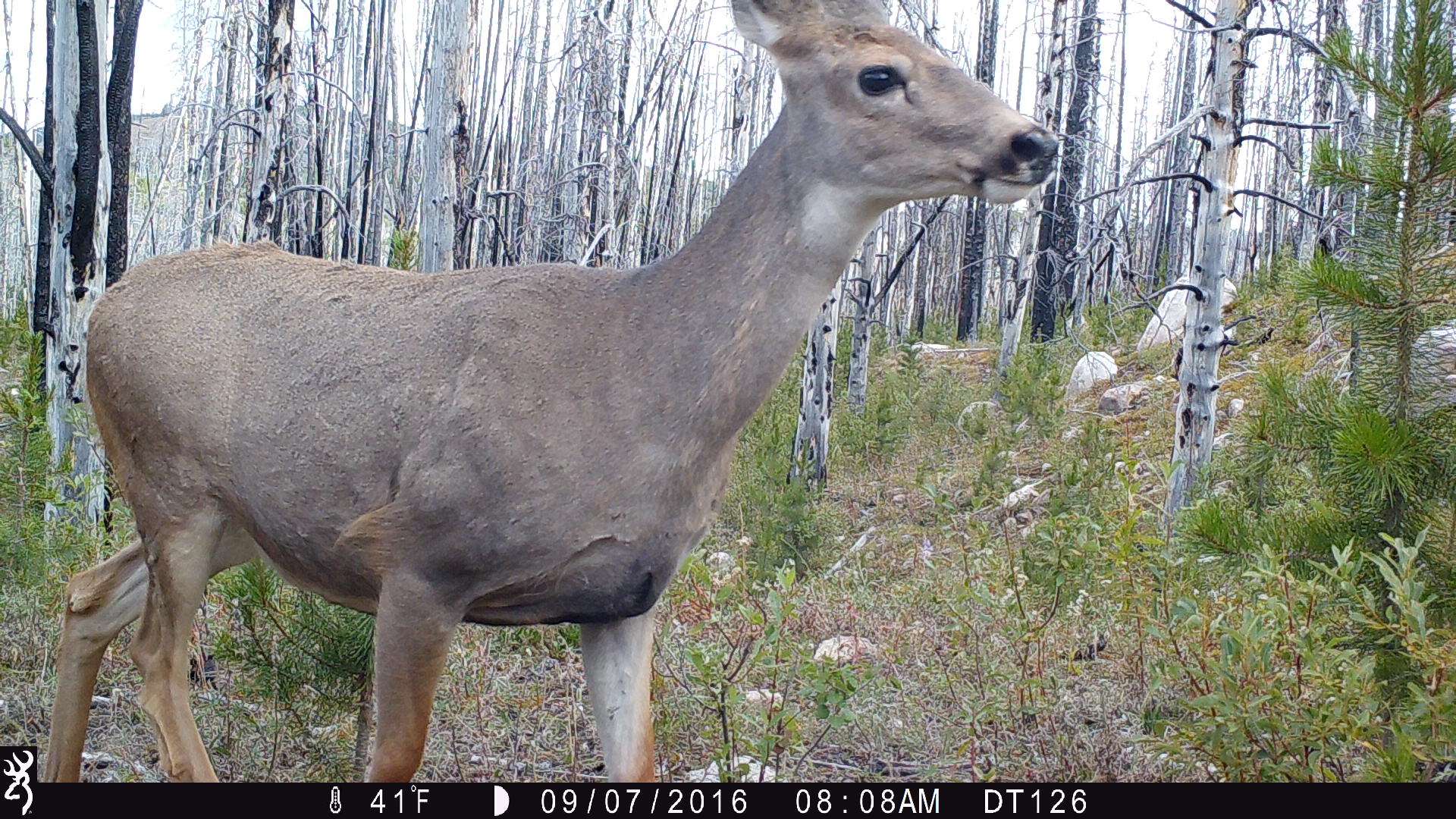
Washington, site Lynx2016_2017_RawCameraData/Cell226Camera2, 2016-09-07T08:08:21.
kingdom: Animalia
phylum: Chordata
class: Mammalia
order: Artiodactyla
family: Cervidae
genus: Odocoileus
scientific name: Odocoileus hemionus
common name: mule deer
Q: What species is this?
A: Odocoileus hemionus (mule deer).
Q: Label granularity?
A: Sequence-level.